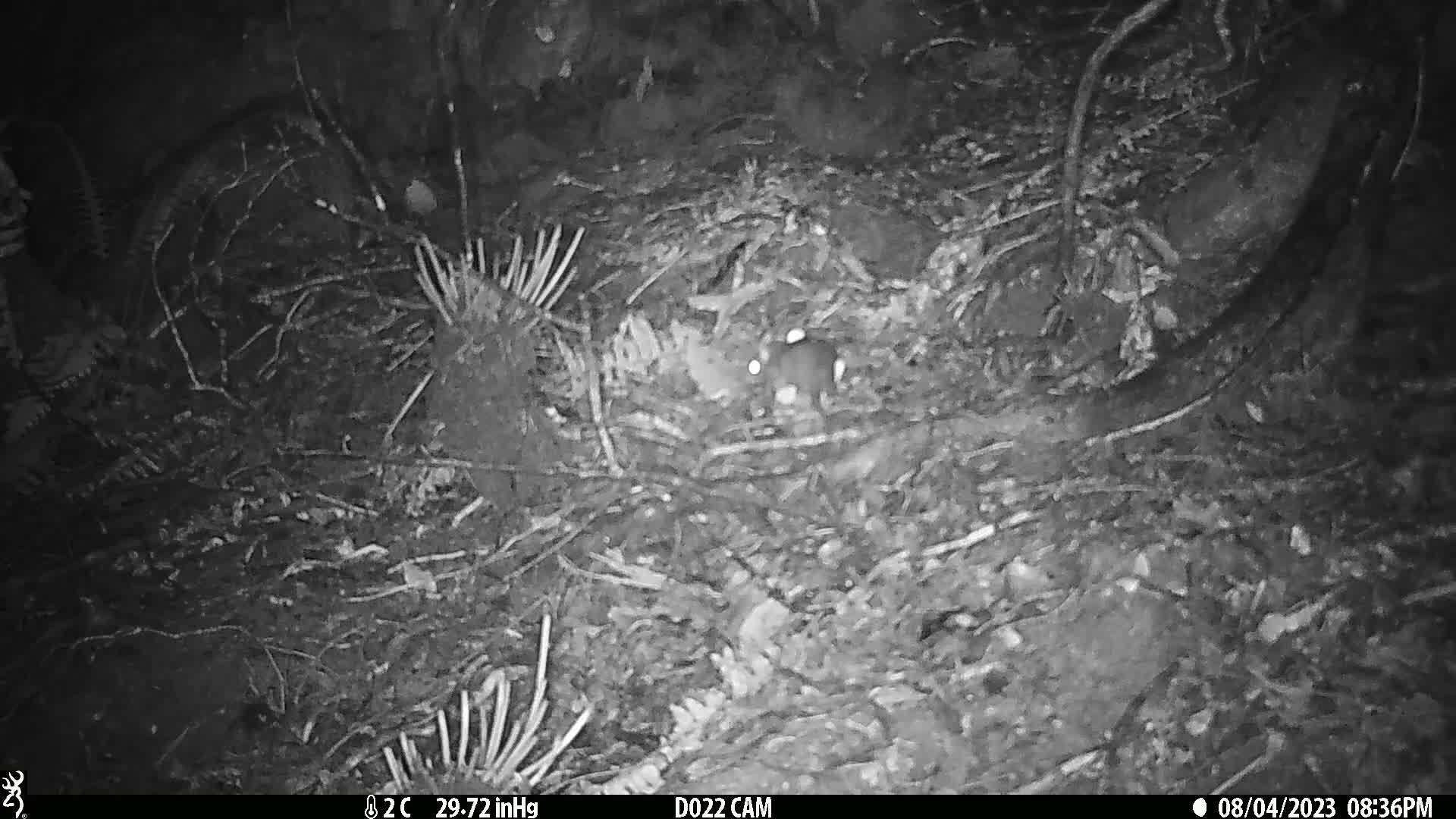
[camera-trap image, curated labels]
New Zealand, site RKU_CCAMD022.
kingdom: Animalia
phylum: Chordata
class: Mammalia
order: Rodentia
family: Muridae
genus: Rattus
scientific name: Rattus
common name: rat